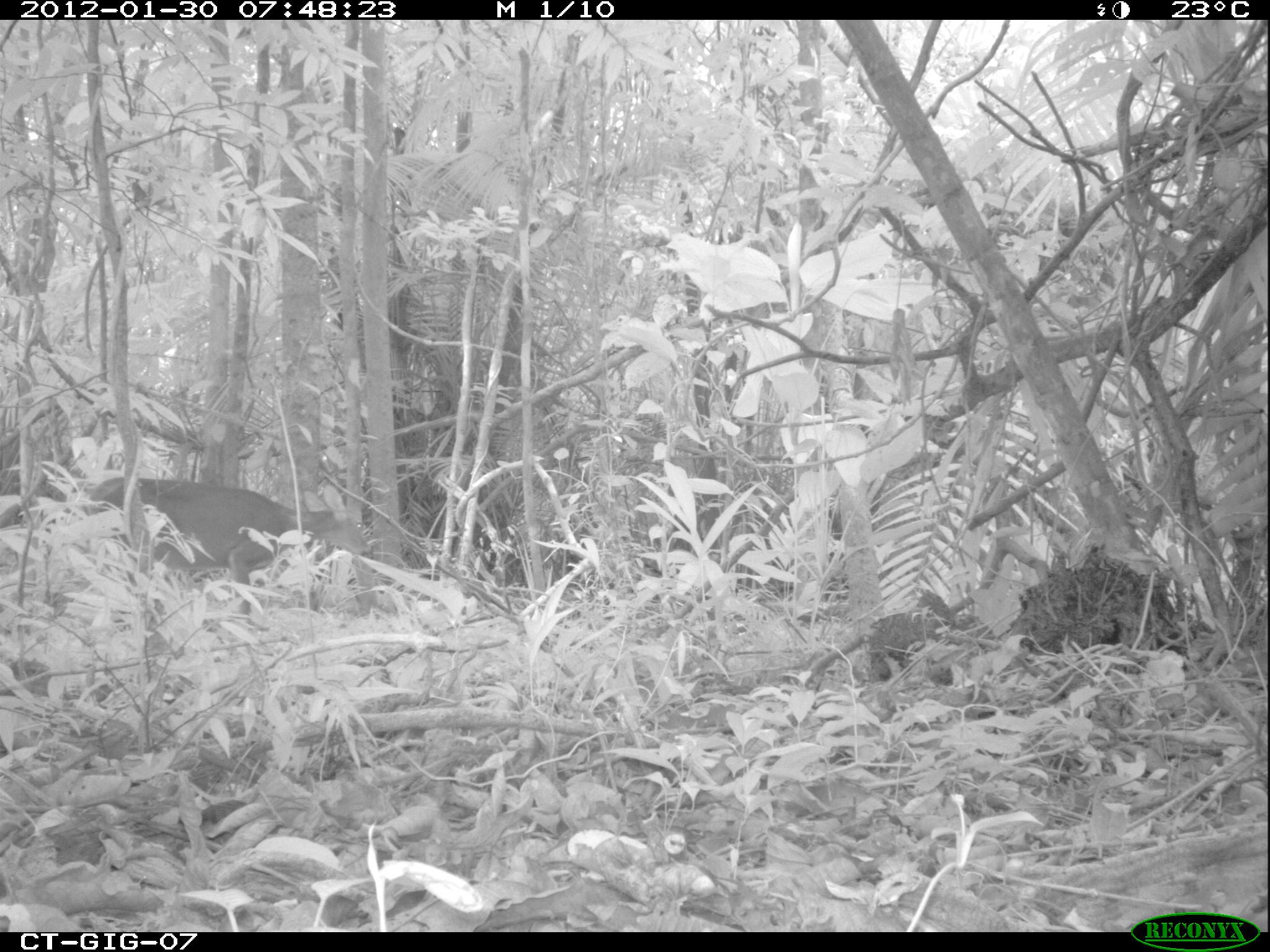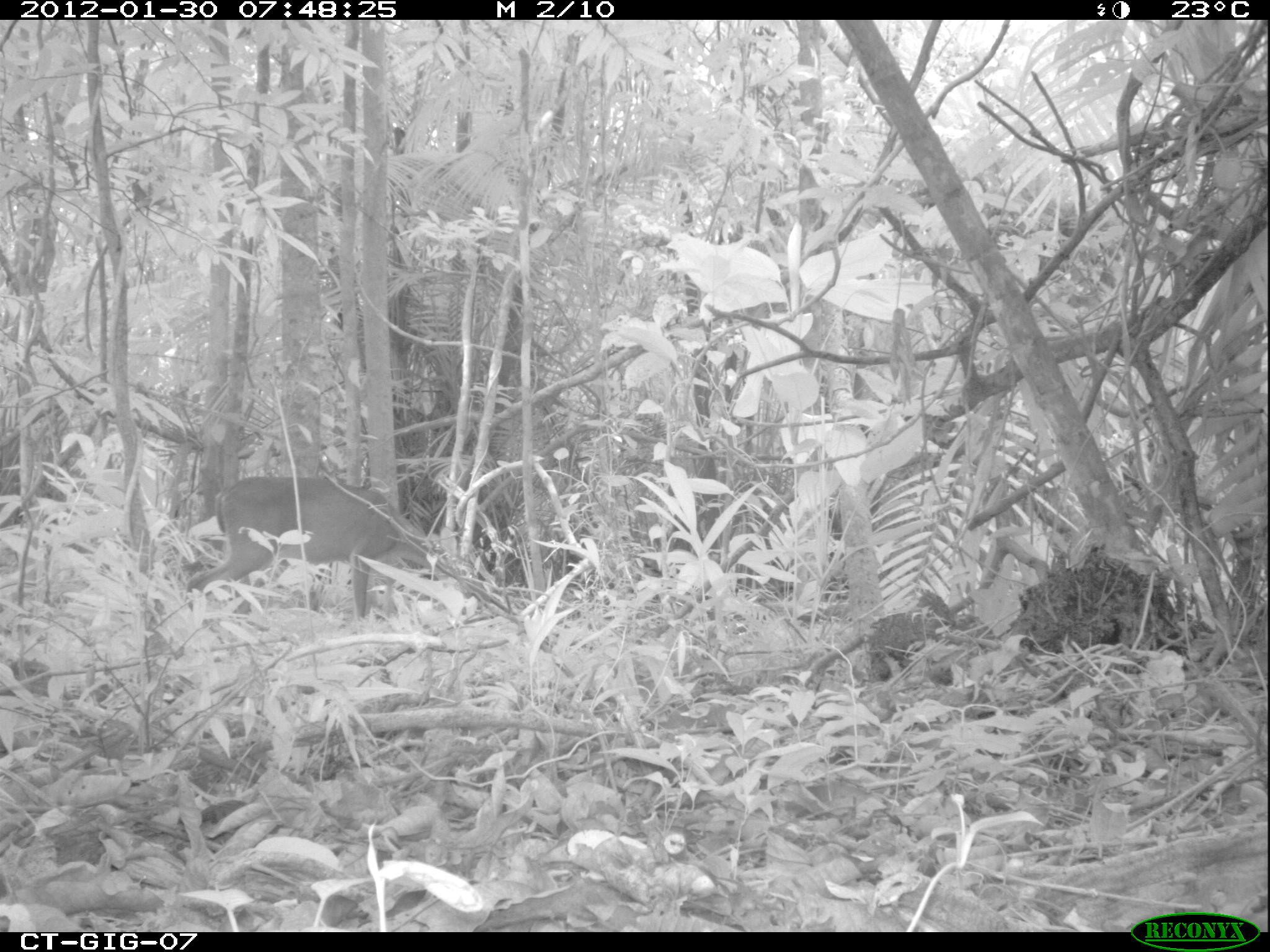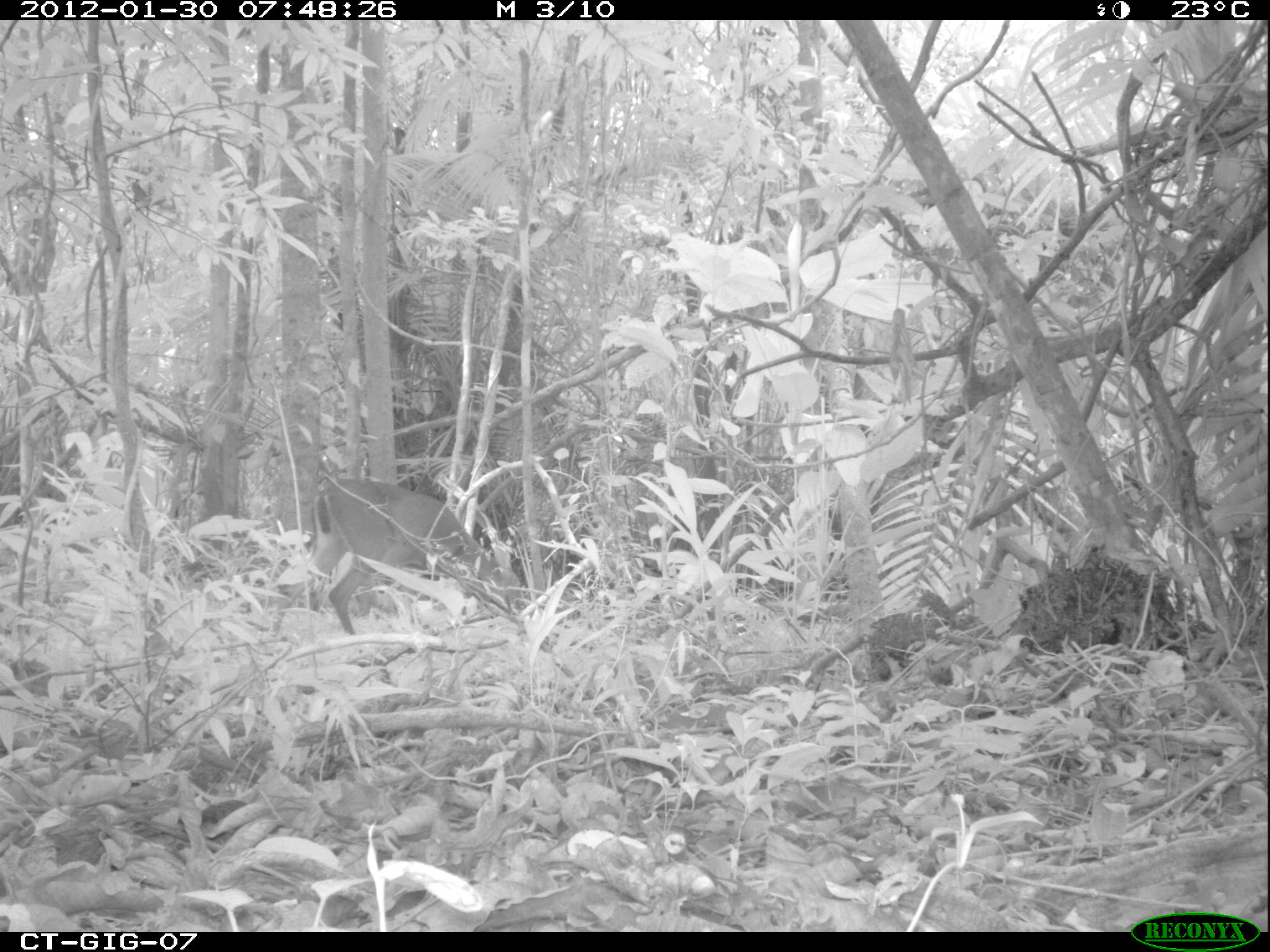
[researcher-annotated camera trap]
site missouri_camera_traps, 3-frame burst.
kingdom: Animalia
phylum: Chordata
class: Mammalia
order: Artiodactyla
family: Cervidae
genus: Odocoileus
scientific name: Odocoileus virginianus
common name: white-tailed deer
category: white tailed deer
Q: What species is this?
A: White tailed deer (white-tailed deer) (Odocoileus virginianus).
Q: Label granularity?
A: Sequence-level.